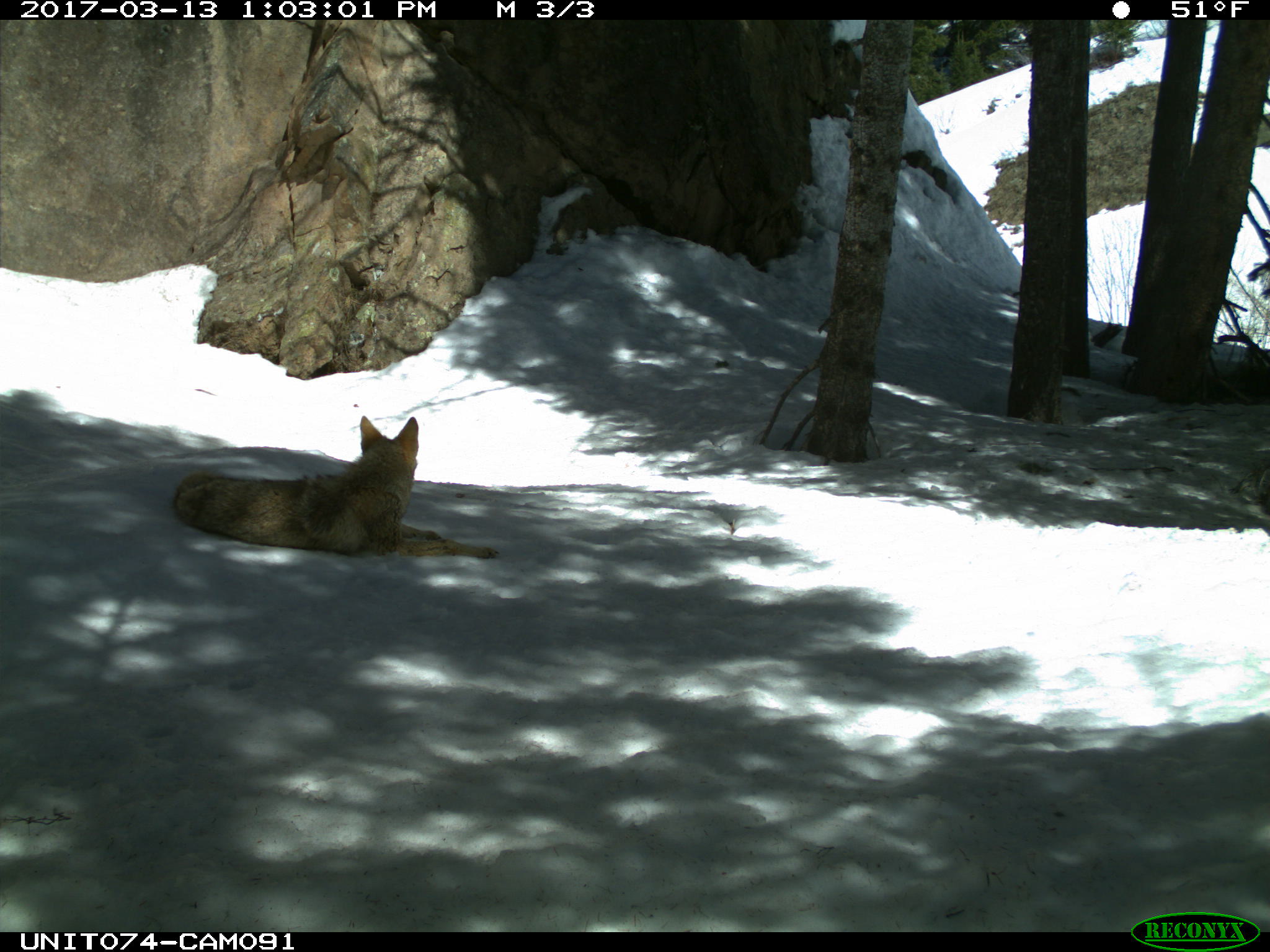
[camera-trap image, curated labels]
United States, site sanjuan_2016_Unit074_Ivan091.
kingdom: Animalia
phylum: Chordata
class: Mammalia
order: Carnivora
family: Canidae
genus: Canis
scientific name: Canis latrans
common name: coyote